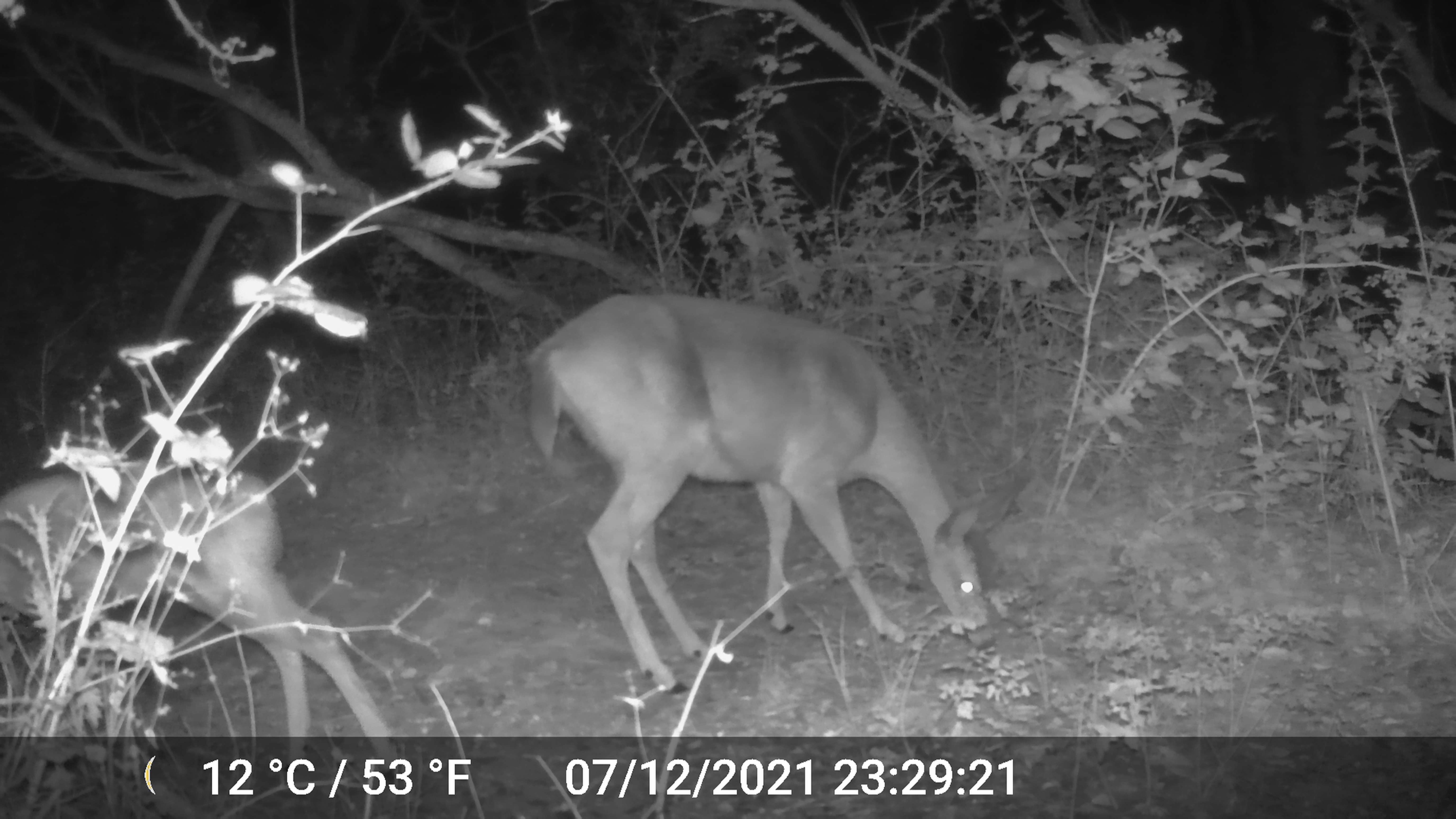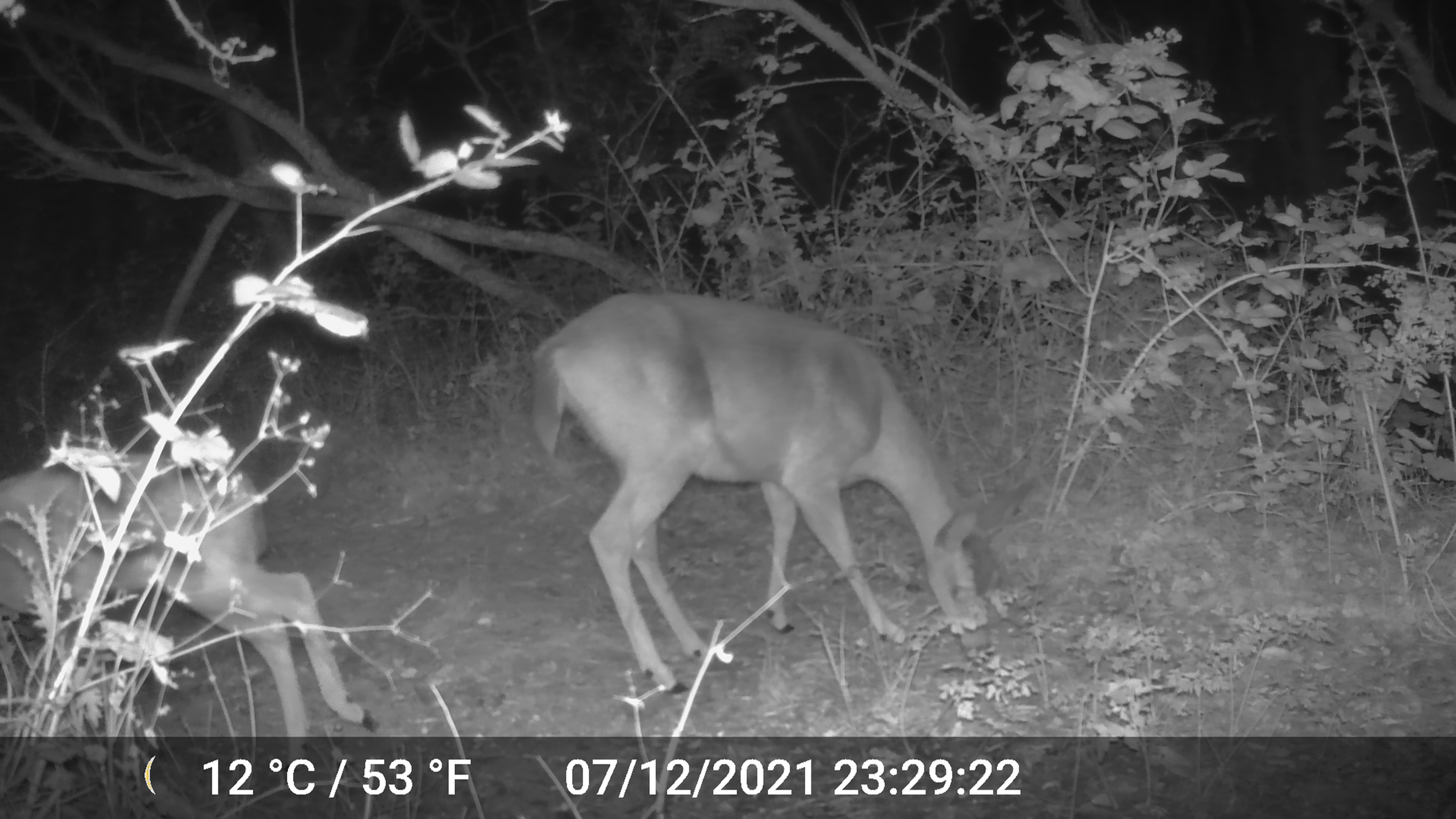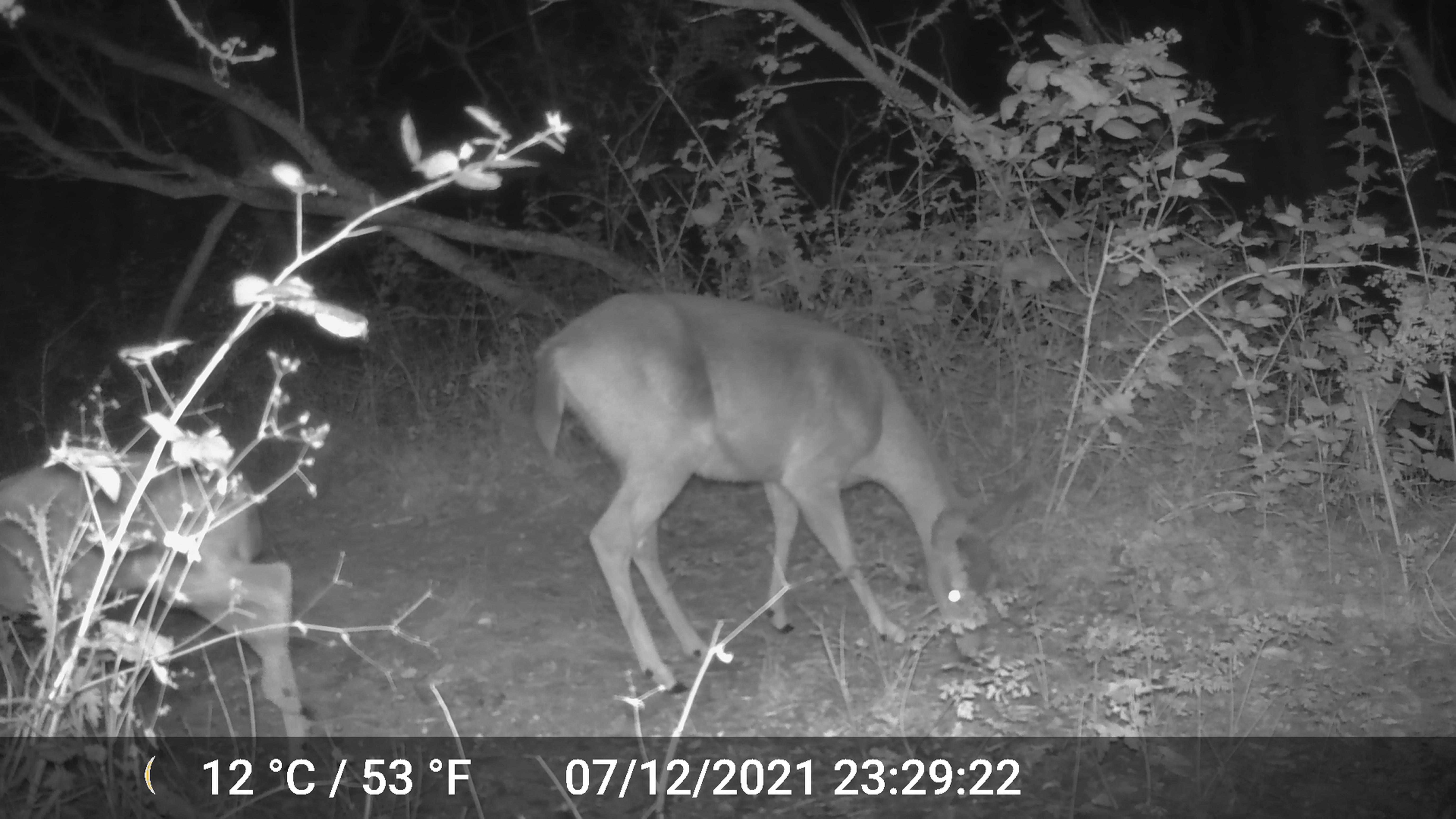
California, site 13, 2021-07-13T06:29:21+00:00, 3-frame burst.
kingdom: Animalia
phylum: Chordata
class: Mammalia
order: Artiodactyla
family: Cervidae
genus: Odocoileus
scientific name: Odocoileus hemionus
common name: mule deer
Mule deer (Odocoileus hemionus).